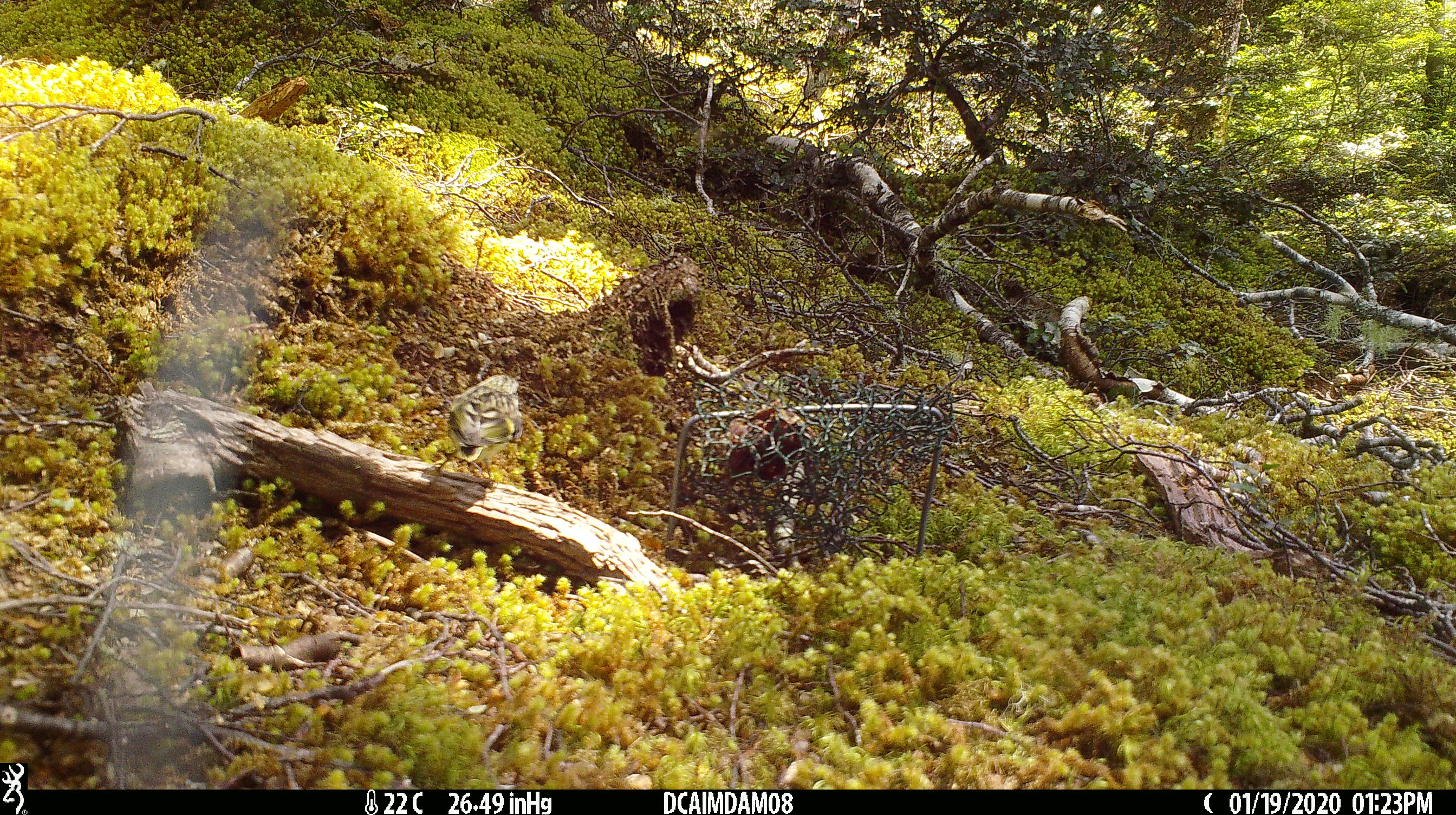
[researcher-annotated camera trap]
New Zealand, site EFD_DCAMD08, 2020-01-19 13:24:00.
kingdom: Animalia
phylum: Chordata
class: Aves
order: Passeriformes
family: Acanthisittidae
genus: Acanthisitta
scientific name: Acanthisitta chloris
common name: rifleman